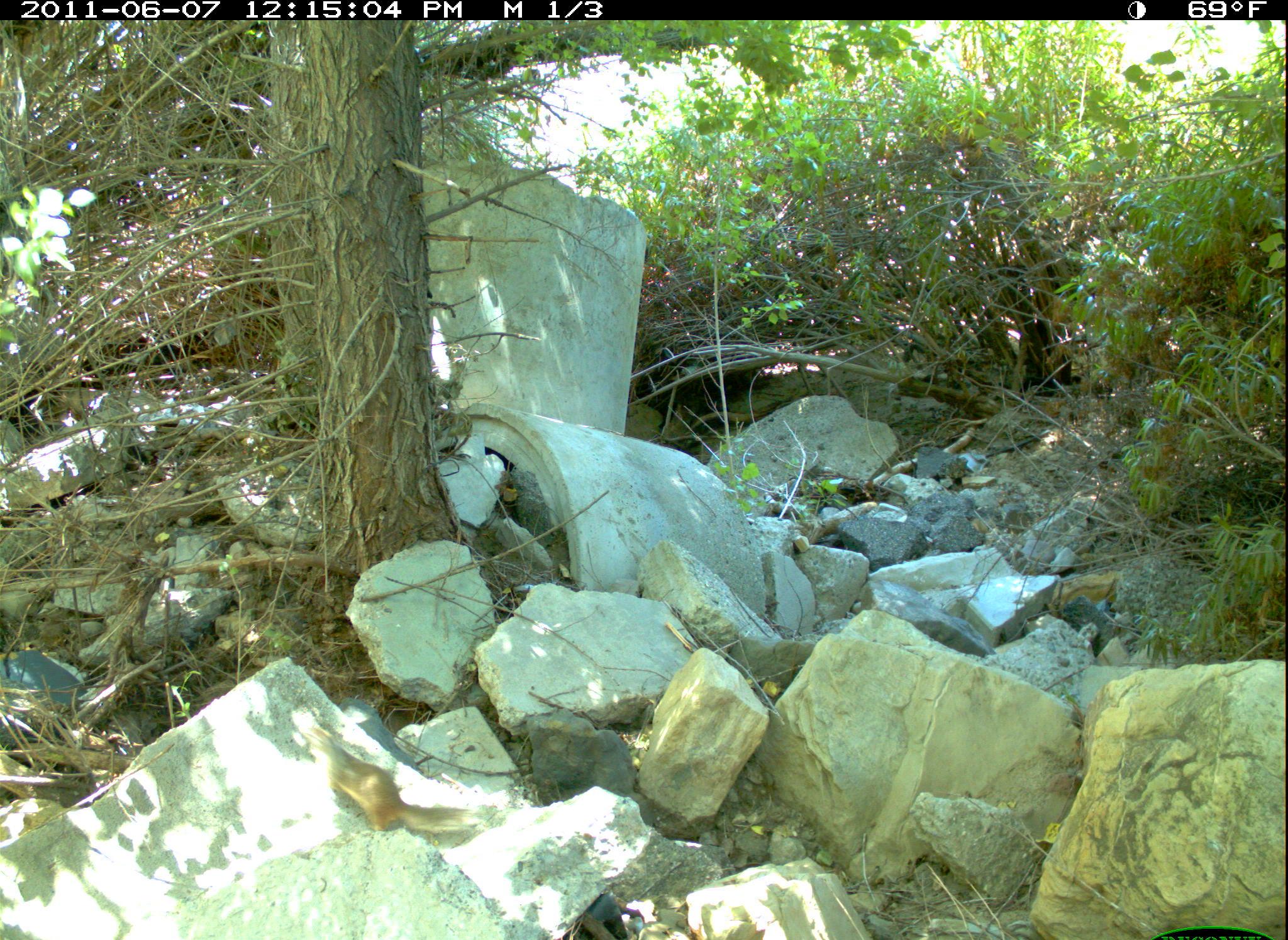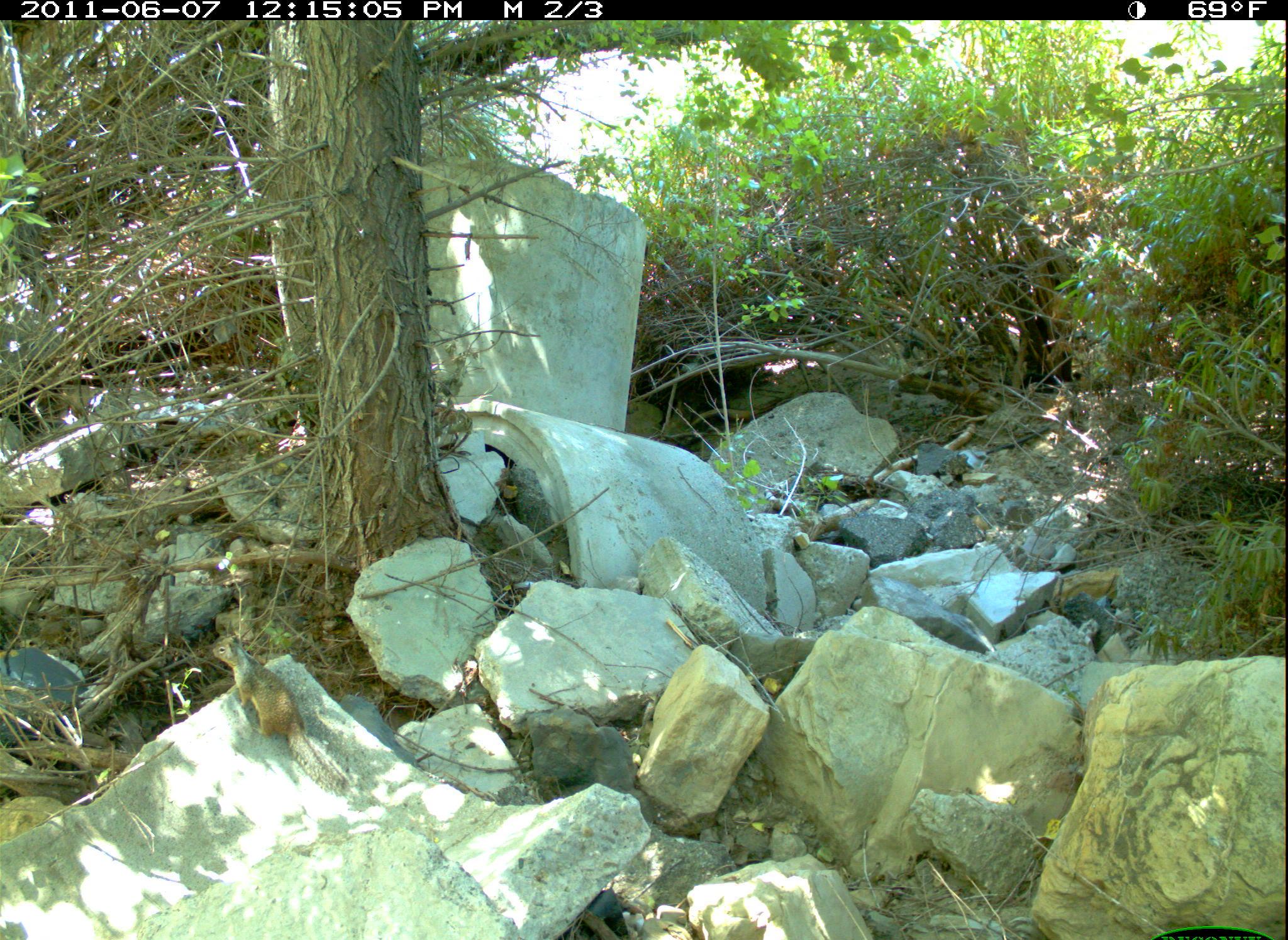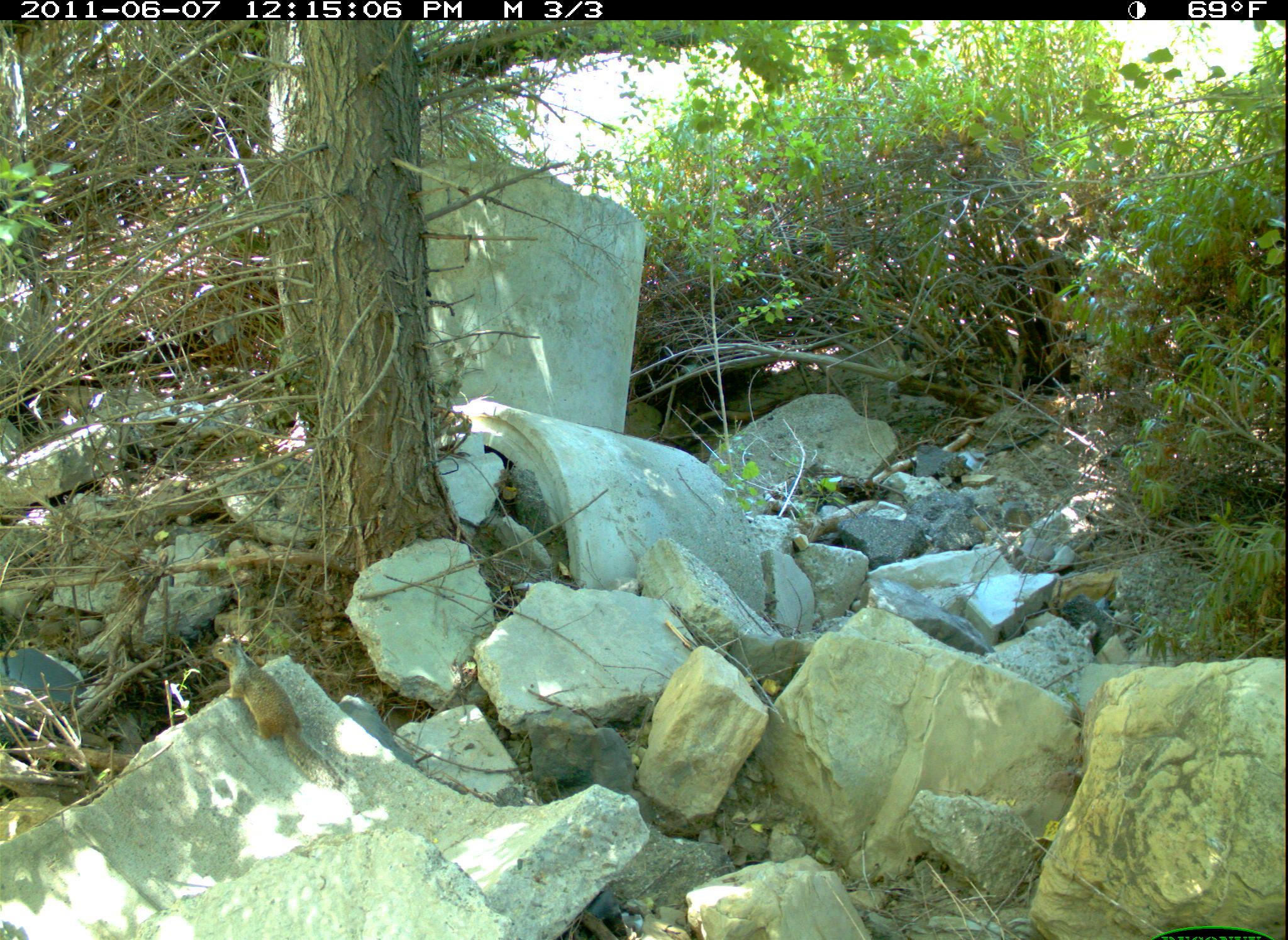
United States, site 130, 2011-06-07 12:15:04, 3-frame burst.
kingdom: Animalia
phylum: Chordata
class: Mammalia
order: Rodentia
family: Sciuridae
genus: Sciurus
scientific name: Sciurus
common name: squirrel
Squirrel (Sciurus).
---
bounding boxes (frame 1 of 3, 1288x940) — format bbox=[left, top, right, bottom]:
squirrel: bbox=[292, 713, 488, 847]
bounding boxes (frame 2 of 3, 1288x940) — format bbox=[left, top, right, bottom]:
squirrel: bbox=[192, 620, 348, 810]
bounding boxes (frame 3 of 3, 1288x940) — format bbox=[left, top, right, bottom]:
squirrel: bbox=[198, 628, 348, 801]